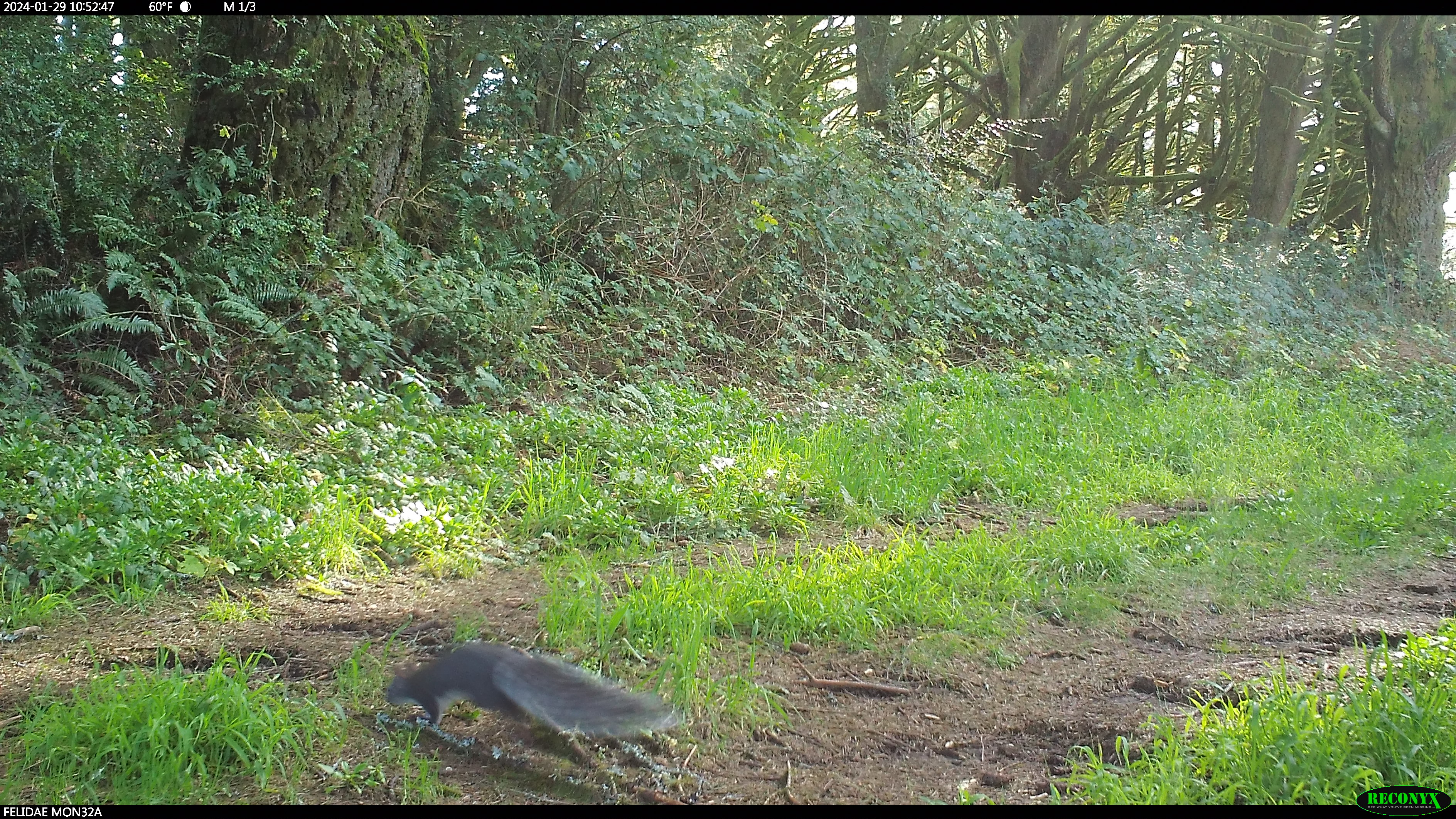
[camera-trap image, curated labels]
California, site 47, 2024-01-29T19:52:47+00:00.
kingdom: Animalia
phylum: Chordata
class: Mammalia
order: Rodentia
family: Sciuridae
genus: Sciurus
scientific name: Sciurus griseus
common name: western gray squirrel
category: western grey squirrel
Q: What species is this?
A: Western grey squirrel (western gray squirrel) (Sciurus griseus).